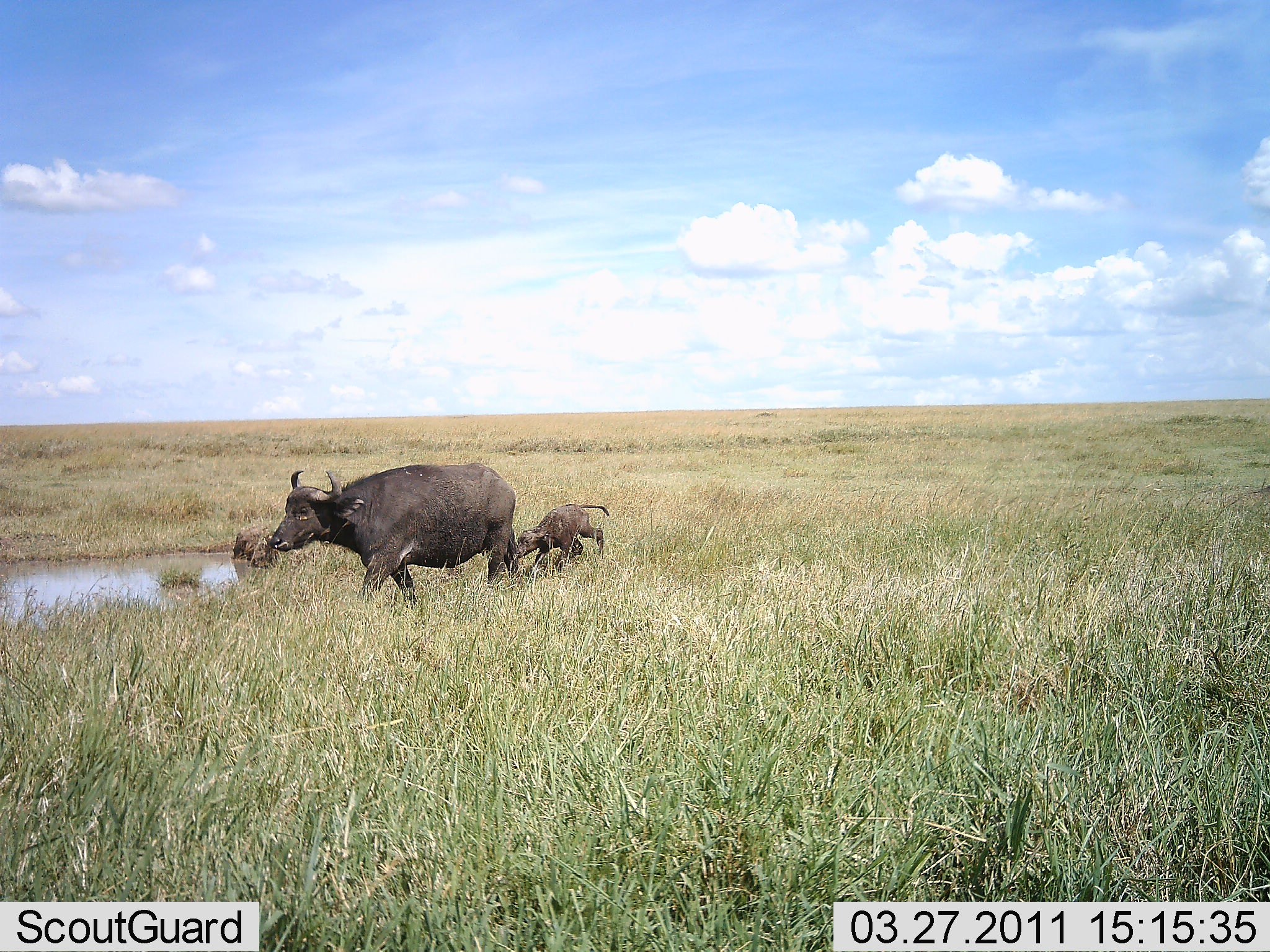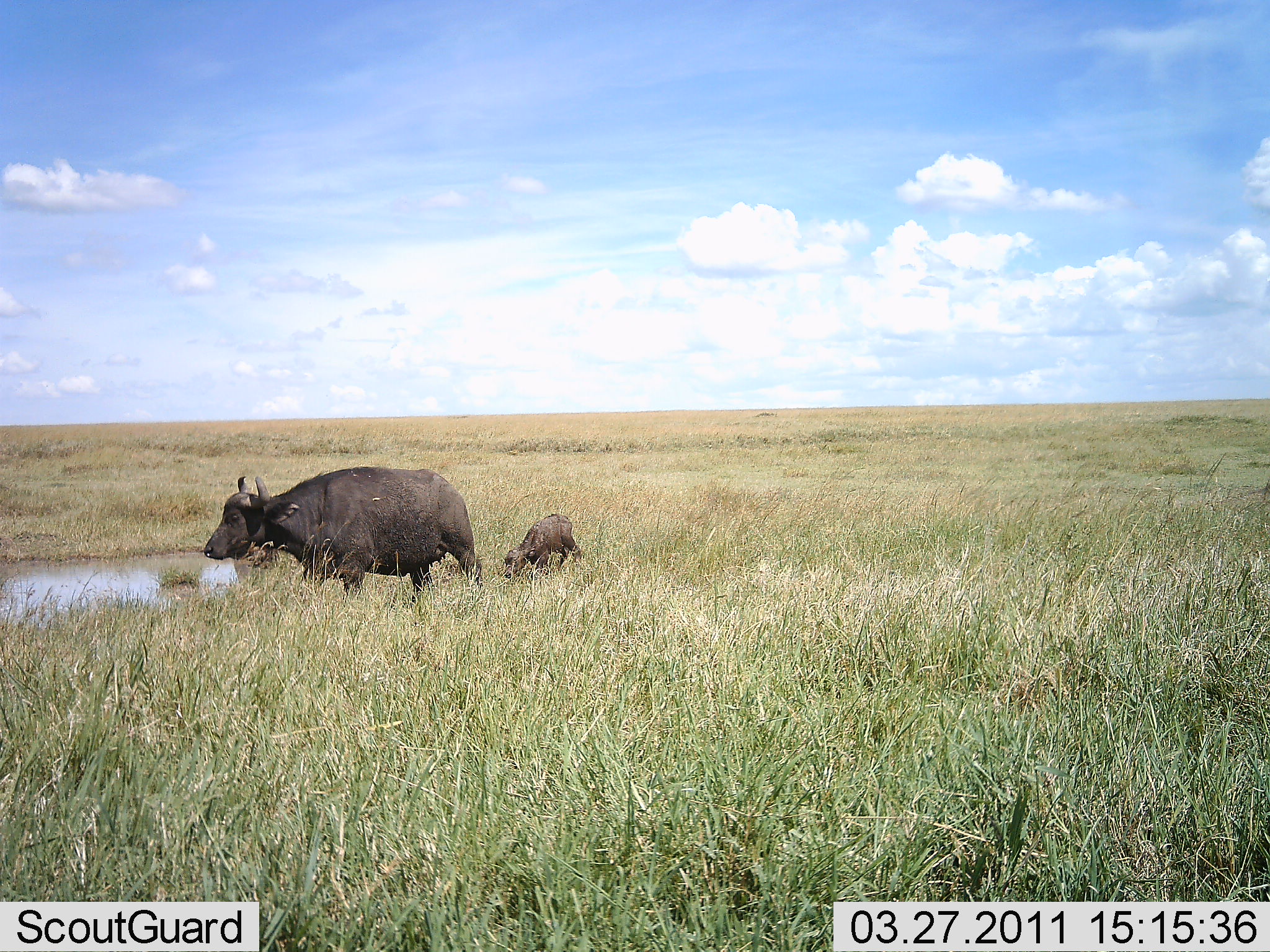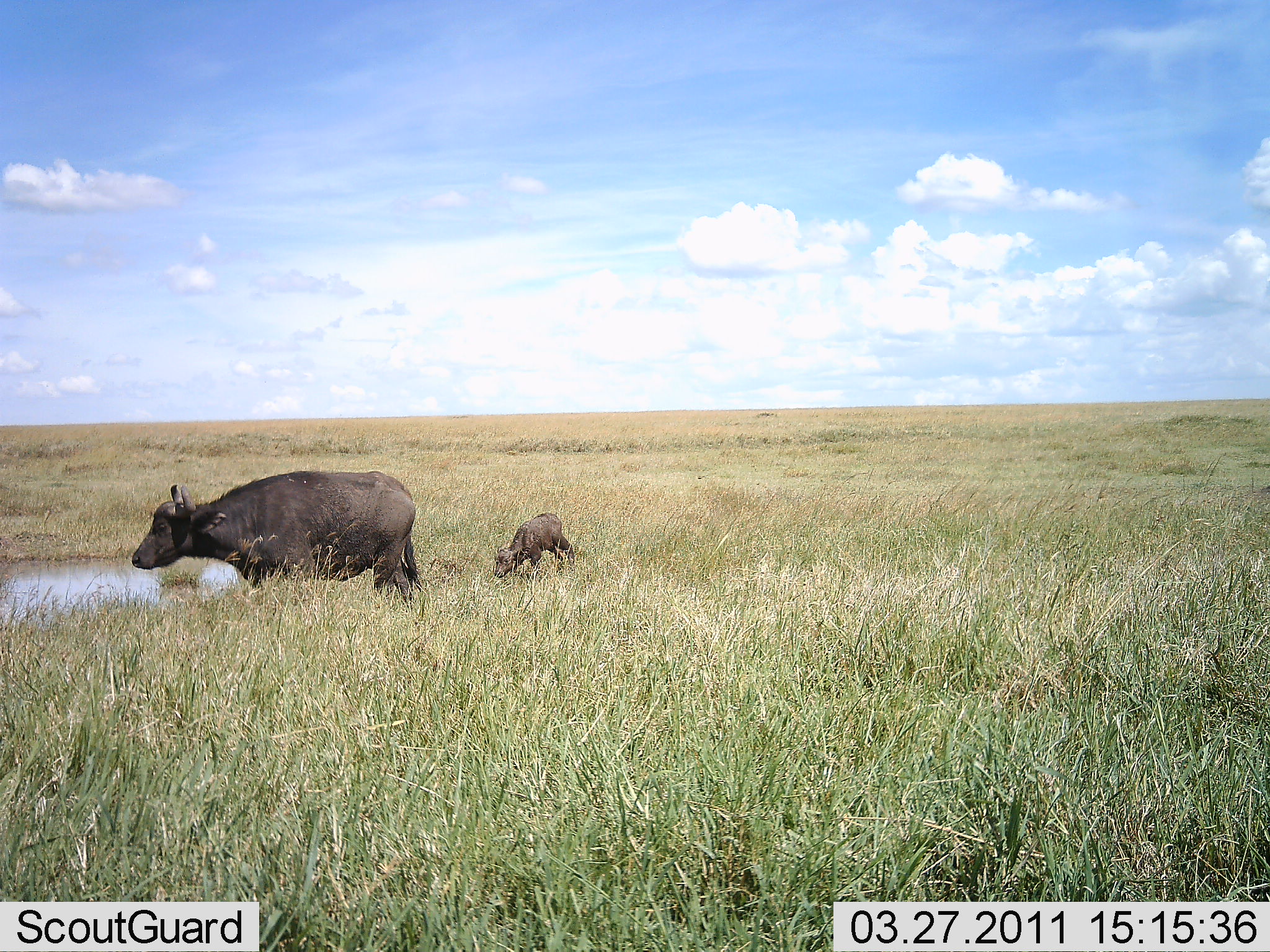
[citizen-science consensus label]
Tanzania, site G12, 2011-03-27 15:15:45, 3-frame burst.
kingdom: Animalia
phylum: Chordata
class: Mammalia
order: Artiodactyla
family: Bovidae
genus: Syncerus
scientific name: Syncerus caffer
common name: cape buffalo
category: buffalo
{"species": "buffalo (cape buffalo) (Syncerus caffer)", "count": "2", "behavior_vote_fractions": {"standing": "7%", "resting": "0%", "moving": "93%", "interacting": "0%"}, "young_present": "93%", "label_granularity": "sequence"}